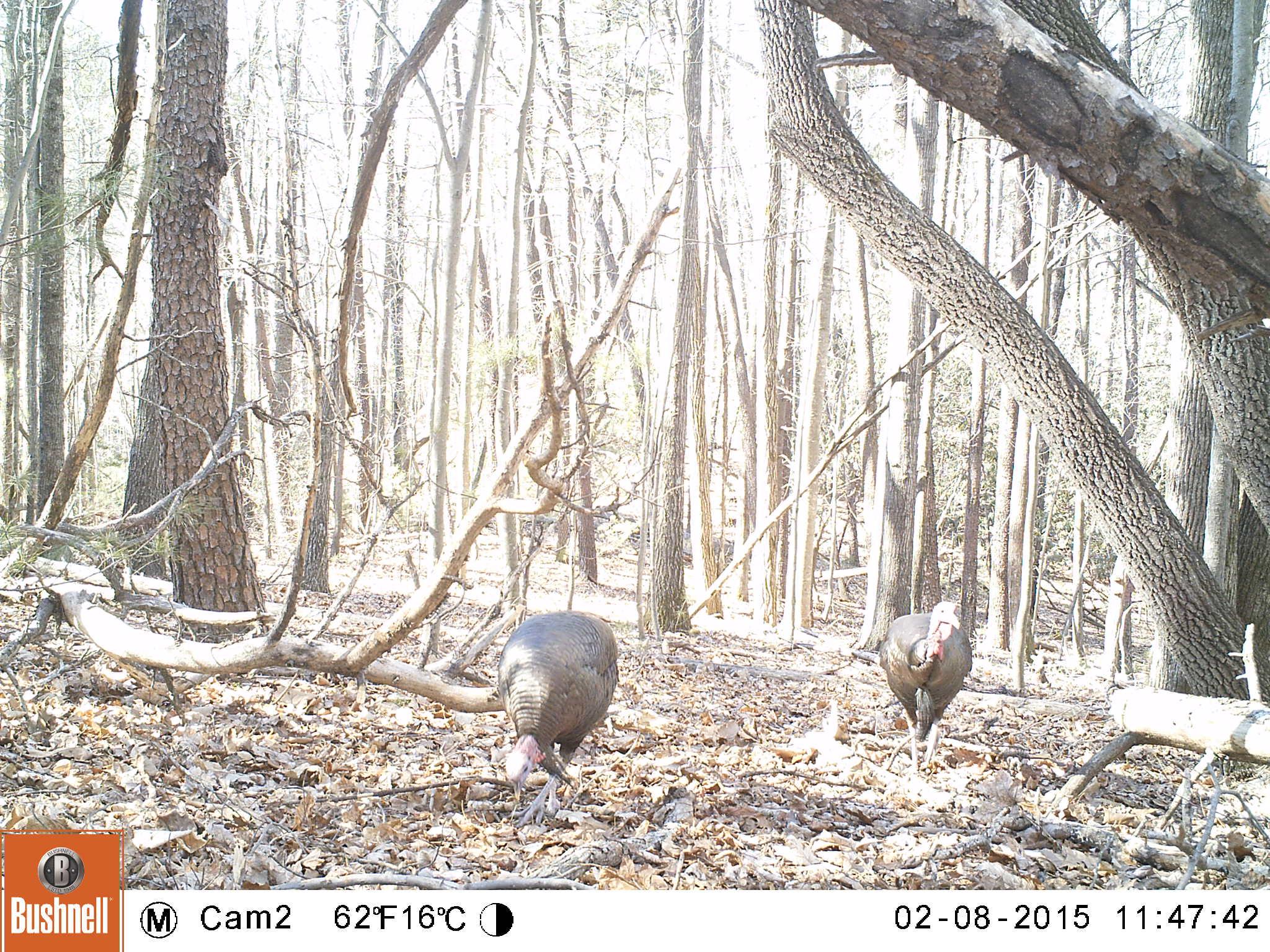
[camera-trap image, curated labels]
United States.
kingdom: Animalia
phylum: Chordata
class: Aves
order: Galliformes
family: Phasianidae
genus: Meleagris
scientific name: Meleagris gallopavo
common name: wild turkey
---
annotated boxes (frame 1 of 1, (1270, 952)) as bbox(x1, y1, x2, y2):
Wild Turkey: bbox(485, 610, 633, 812); bbox(877, 592, 980, 758)